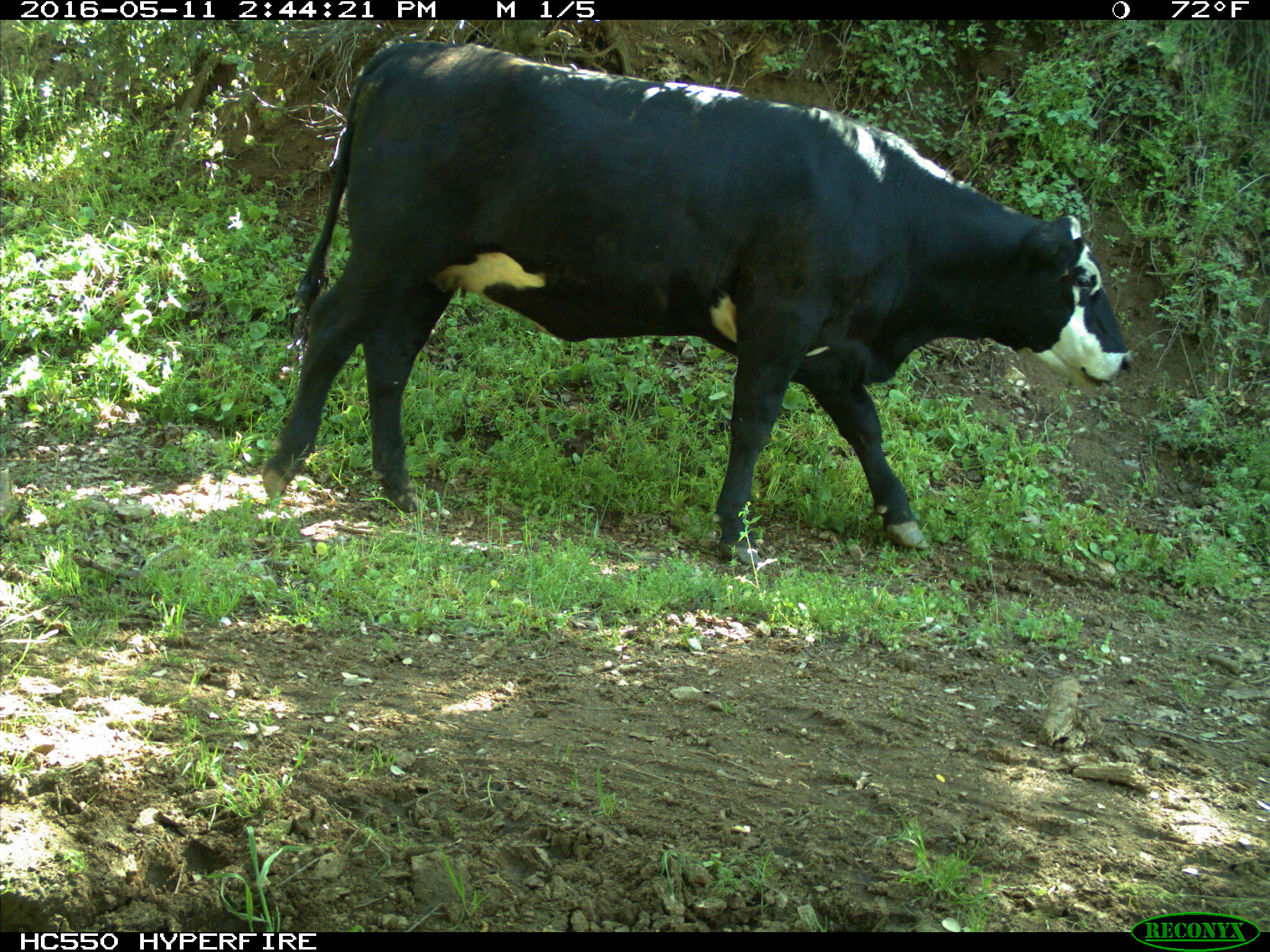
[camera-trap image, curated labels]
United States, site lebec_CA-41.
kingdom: Animalia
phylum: Chordata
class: Mammalia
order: Artiodactyla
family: Bovidae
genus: Bos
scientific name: Bos taurus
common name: domestic cow